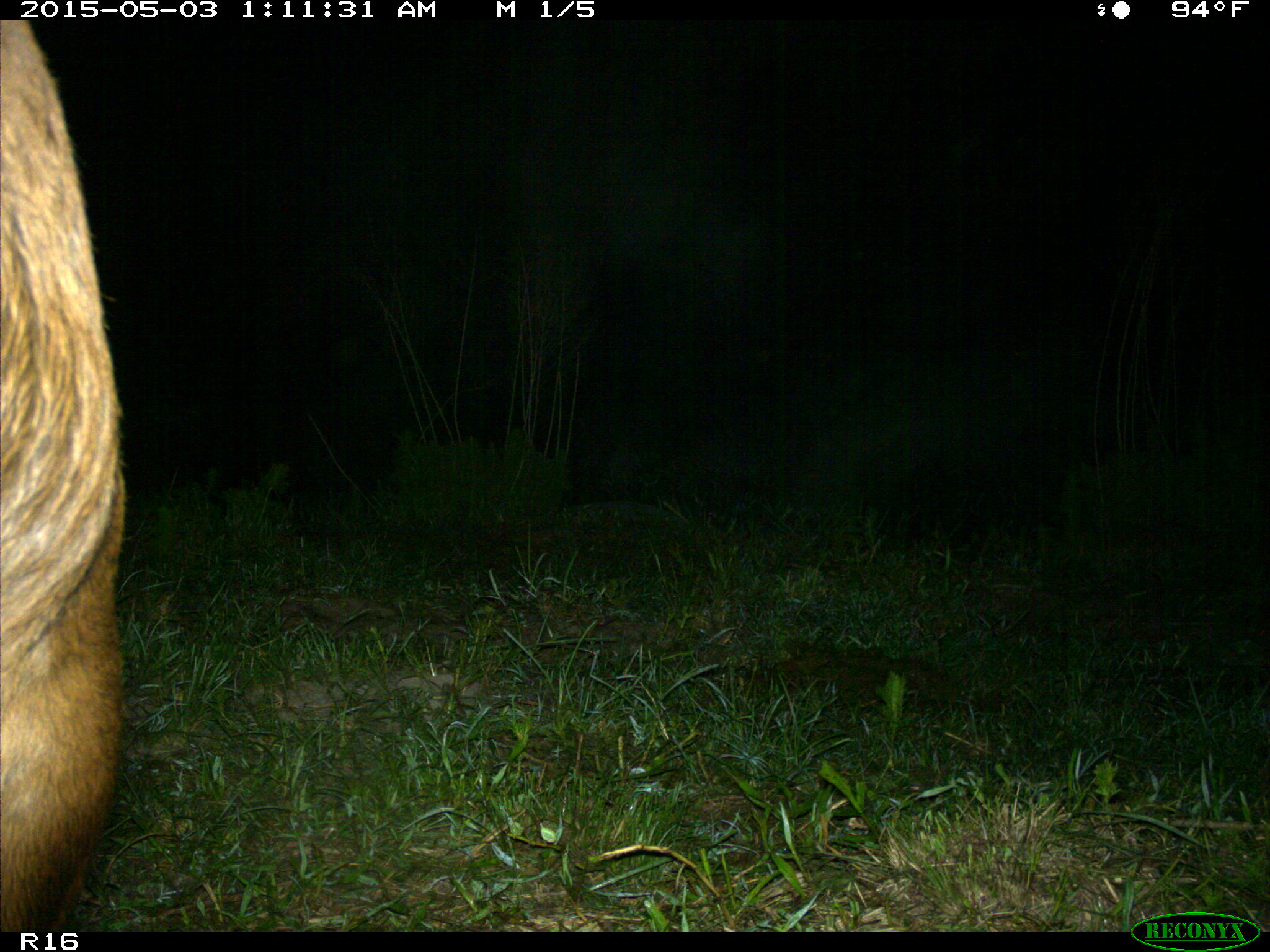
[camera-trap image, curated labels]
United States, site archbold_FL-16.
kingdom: Animalia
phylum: Chordata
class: Mammalia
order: Artiodactyla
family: Bovidae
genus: Bos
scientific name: Bos taurus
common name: domestic cow